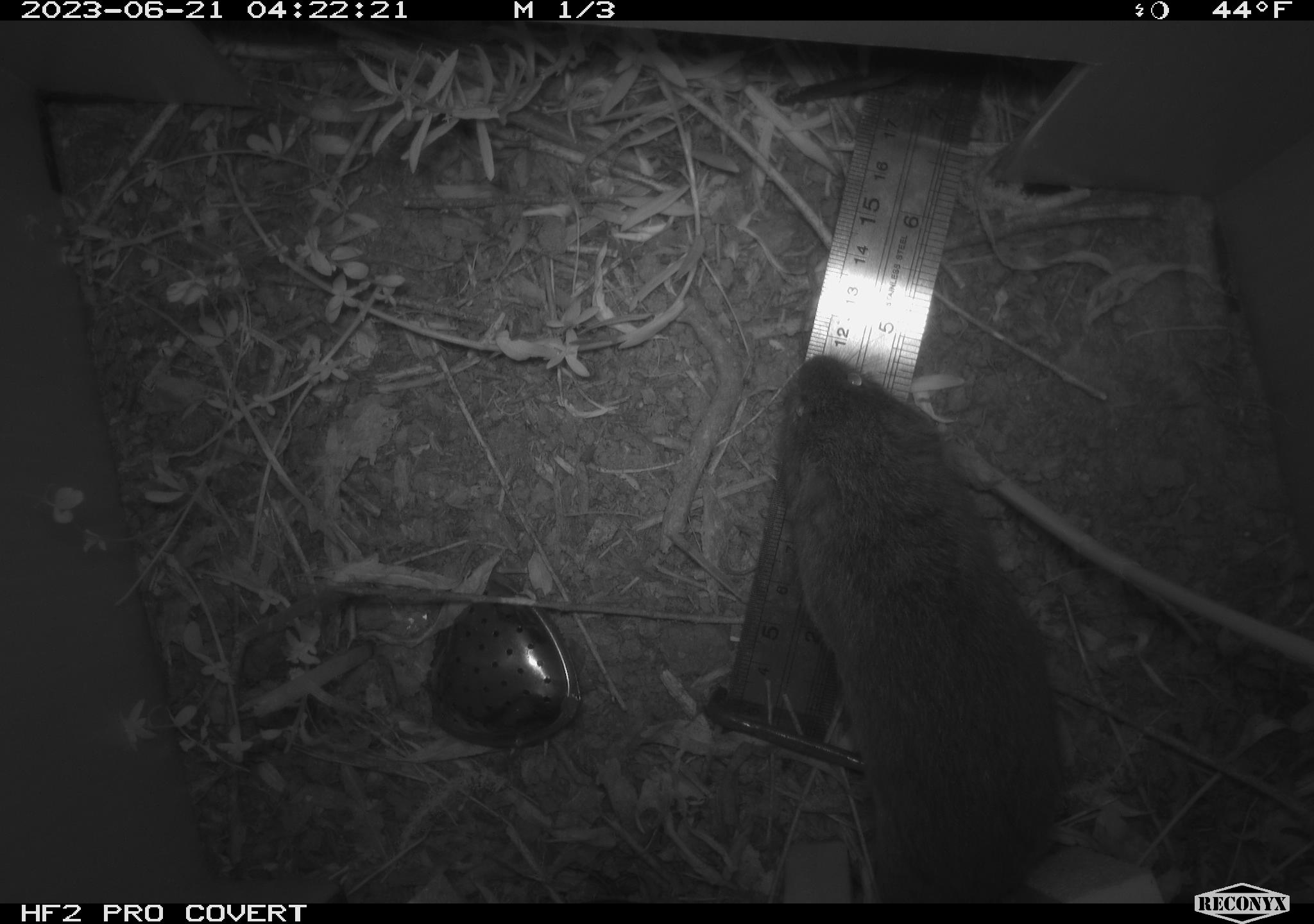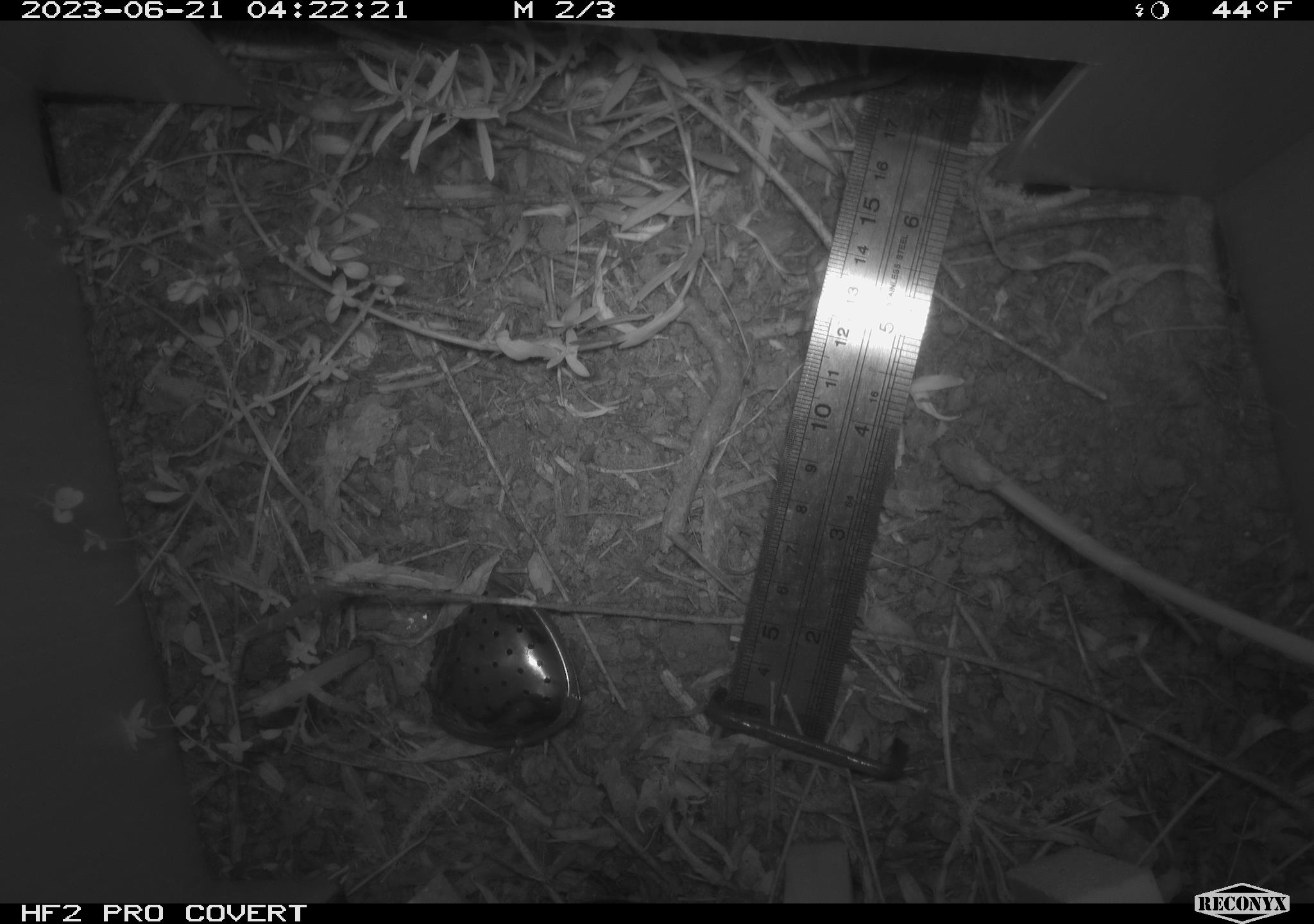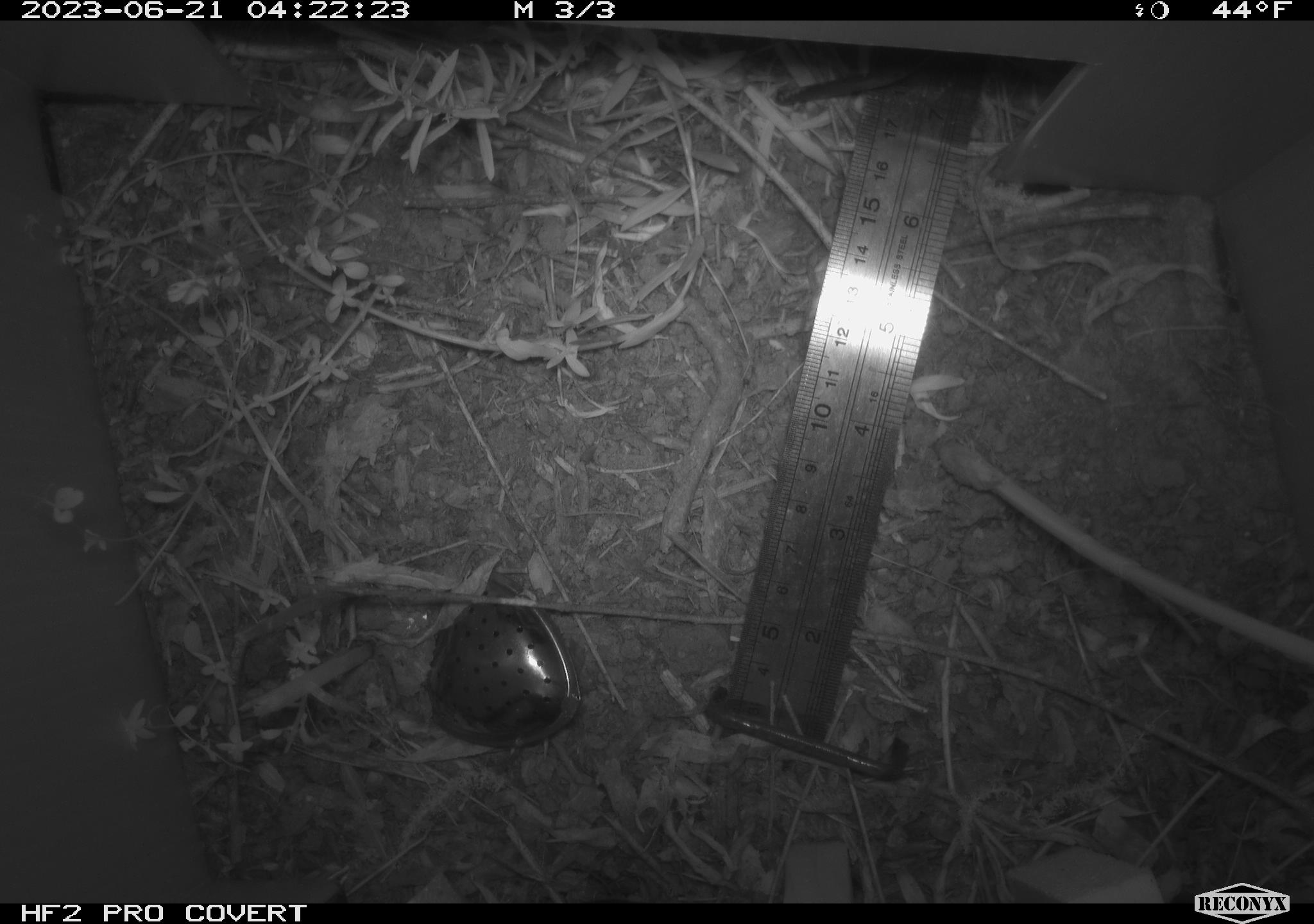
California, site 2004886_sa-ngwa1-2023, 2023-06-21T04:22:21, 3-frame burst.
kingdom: Animalia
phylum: Chordata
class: Mammalia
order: Rodentia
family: Cricetidae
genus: Microtus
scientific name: Microtus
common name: meadow vole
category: microtus species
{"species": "microtus species (meadow vole) (Microtus)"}